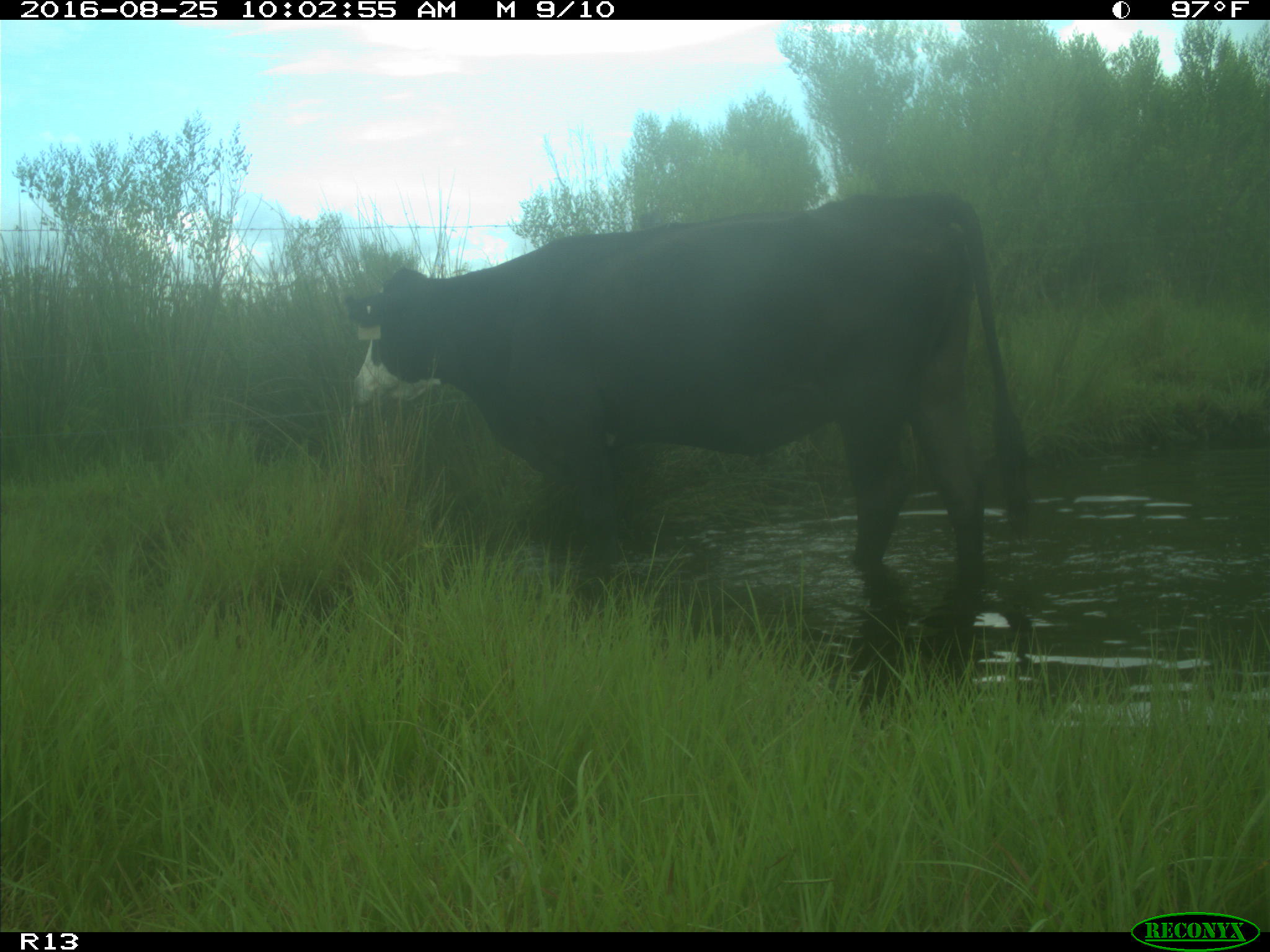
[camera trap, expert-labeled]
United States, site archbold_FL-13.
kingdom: Animalia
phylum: Chordata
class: Mammalia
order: Artiodactyla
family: Bovidae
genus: Bos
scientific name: Bos taurus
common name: domestic cow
Bos taurus (domestic cow).